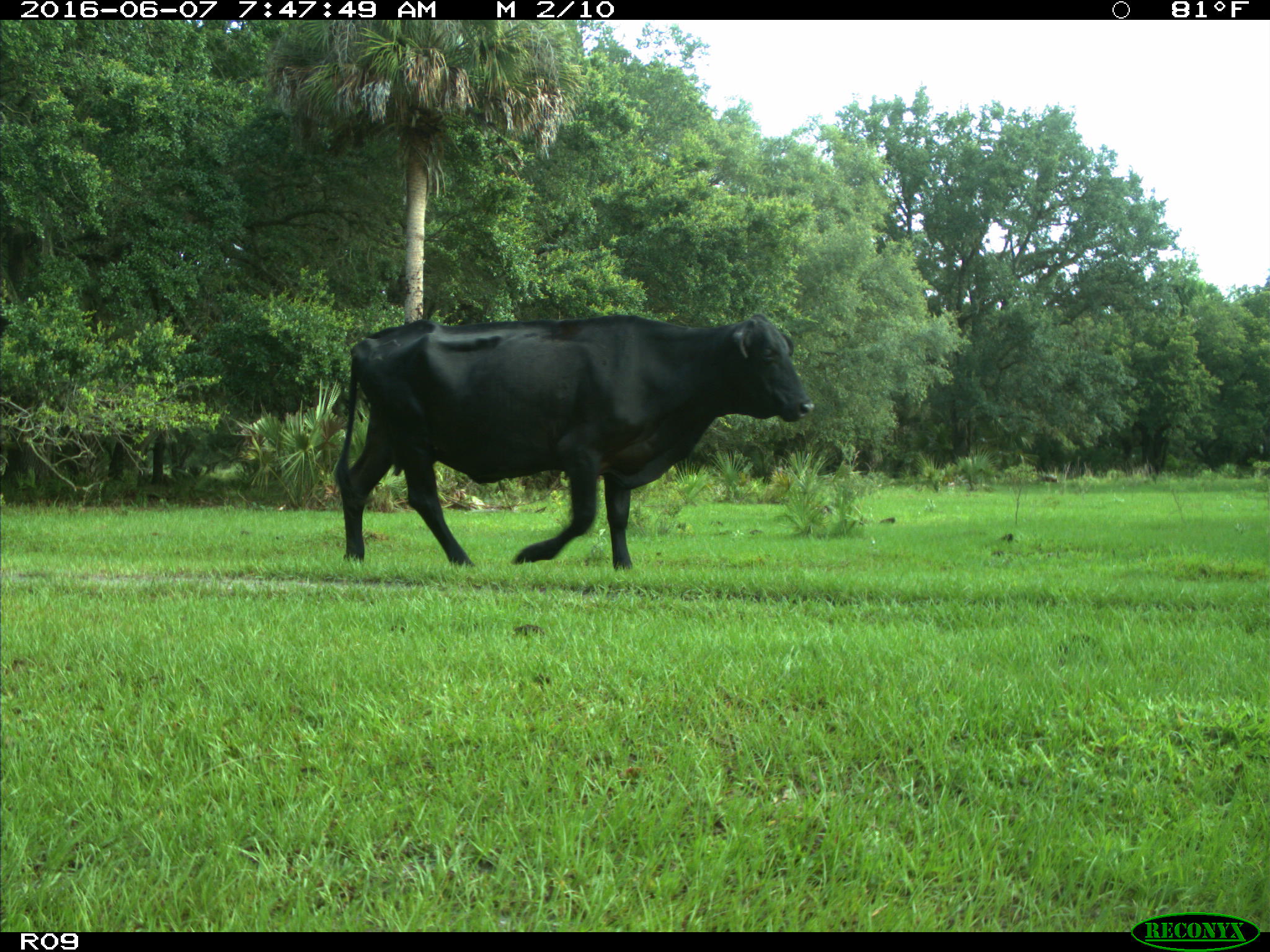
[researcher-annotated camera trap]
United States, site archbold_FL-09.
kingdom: Animalia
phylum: Chordata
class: Mammalia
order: Artiodactyla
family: Bovidae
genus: Bos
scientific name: Bos taurus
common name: domestic cow